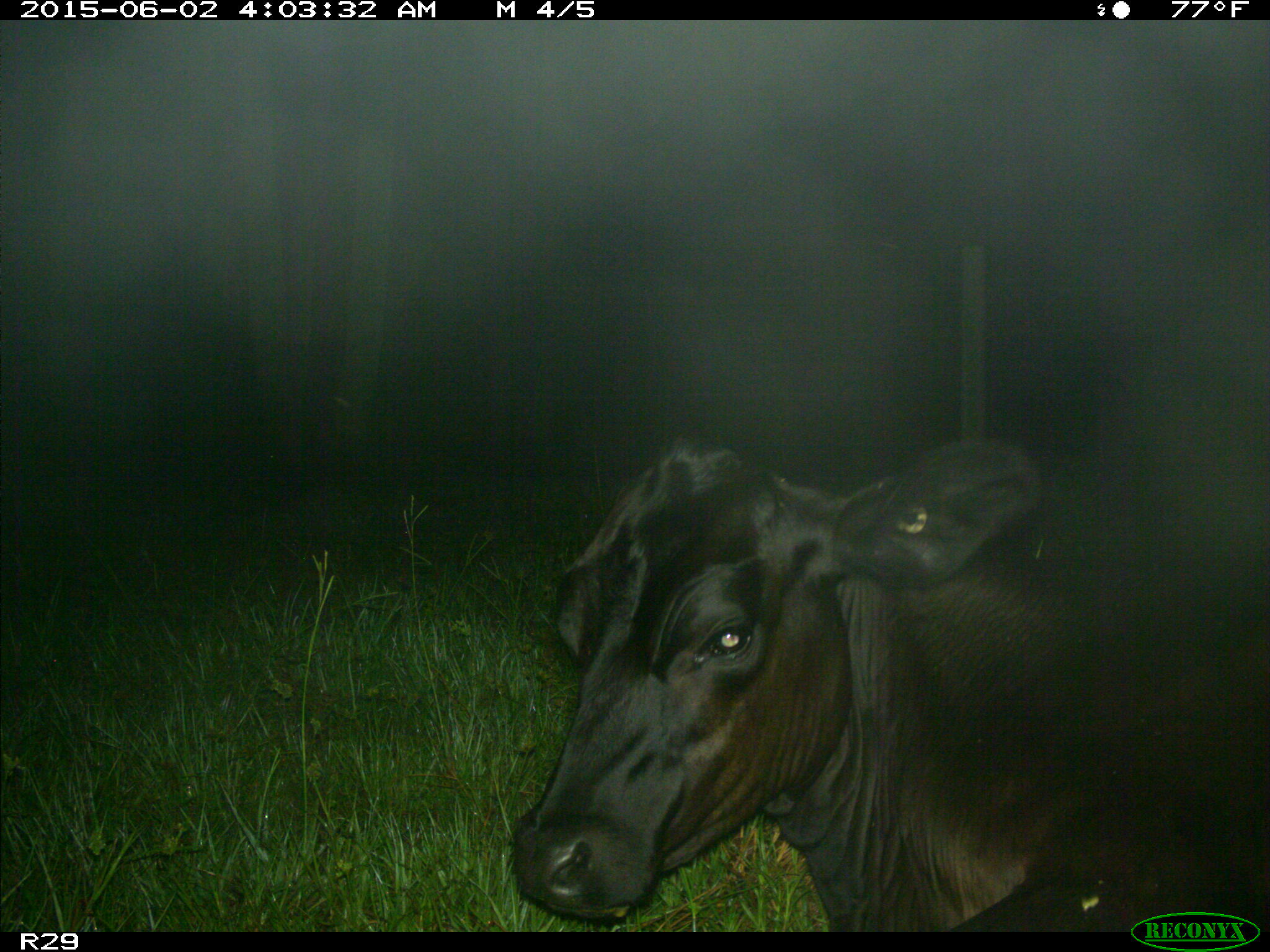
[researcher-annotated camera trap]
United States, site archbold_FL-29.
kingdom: Animalia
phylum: Chordata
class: Mammalia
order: Artiodactyla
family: Bovidae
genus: Bos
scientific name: Bos taurus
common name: domestic cow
Bos taurus (domestic cow).